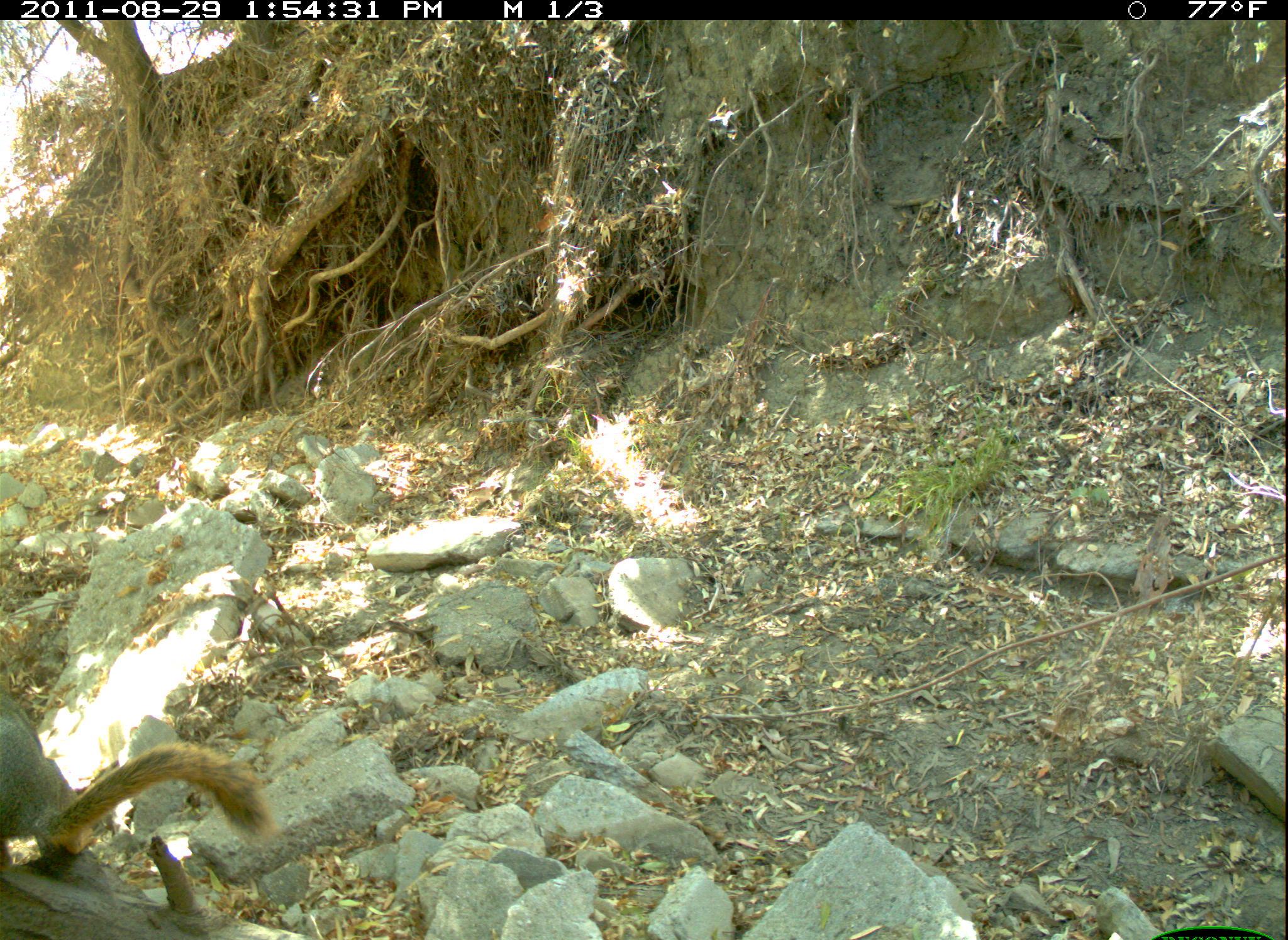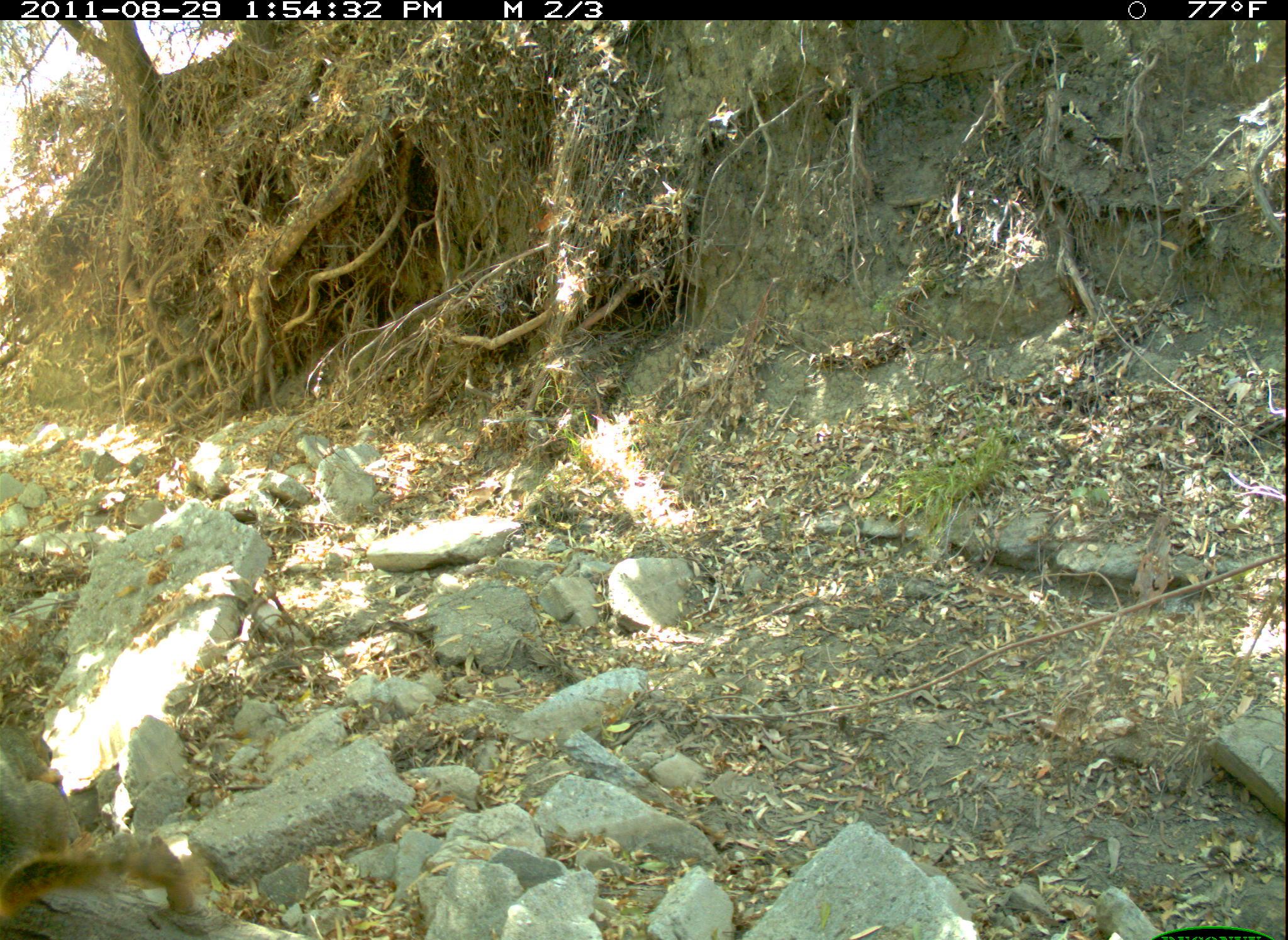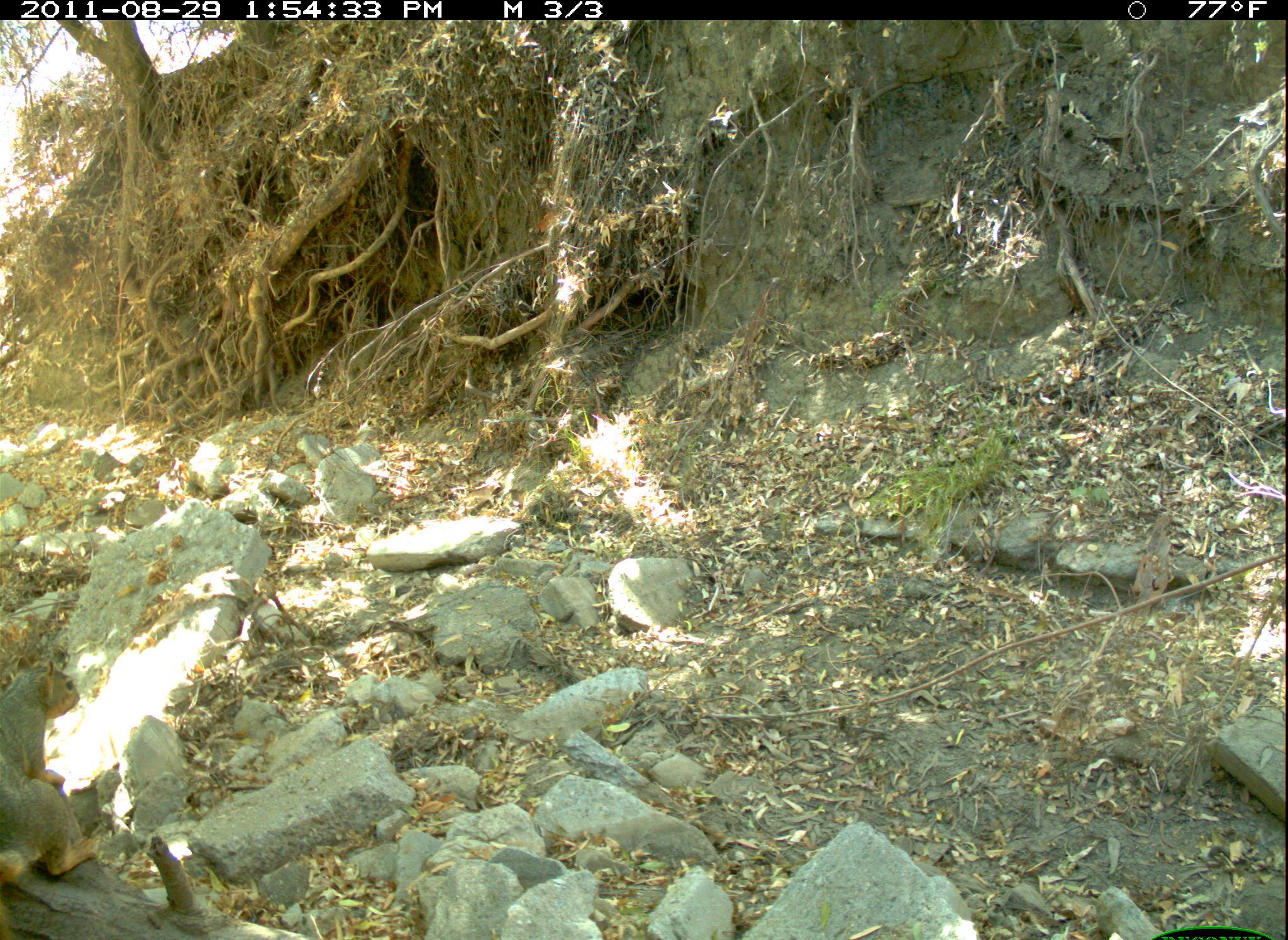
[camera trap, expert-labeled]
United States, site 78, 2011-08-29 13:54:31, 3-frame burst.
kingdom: Animalia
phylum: Chordata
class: Mammalia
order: Rodentia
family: Sciuridae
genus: Sciurus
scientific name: Sciurus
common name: squirrel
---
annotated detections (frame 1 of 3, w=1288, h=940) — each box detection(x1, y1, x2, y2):
squirrel: detection(0, 693, 277, 876)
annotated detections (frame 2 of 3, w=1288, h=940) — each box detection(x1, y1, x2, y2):
squirrel: detection(1, 834, 213, 940)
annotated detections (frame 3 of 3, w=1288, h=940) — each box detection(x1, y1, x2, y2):
squirrel: detection(0, 649, 110, 896)